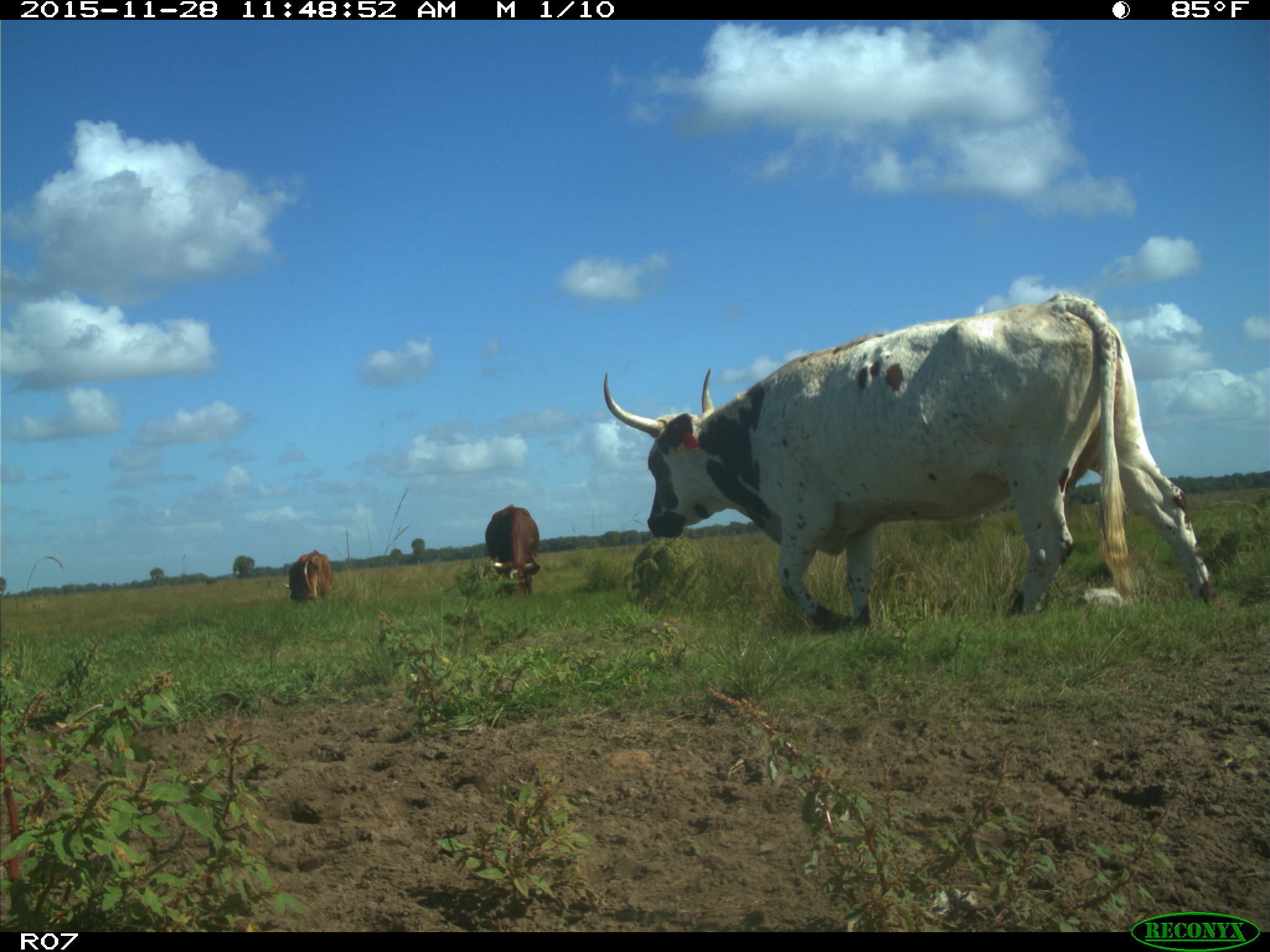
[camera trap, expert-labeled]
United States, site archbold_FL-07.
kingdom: Animalia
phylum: Chordata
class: Mammalia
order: Artiodactyla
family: Bovidae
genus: Bos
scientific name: Bos taurus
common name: domestic cow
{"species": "Bos taurus (domestic cow)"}